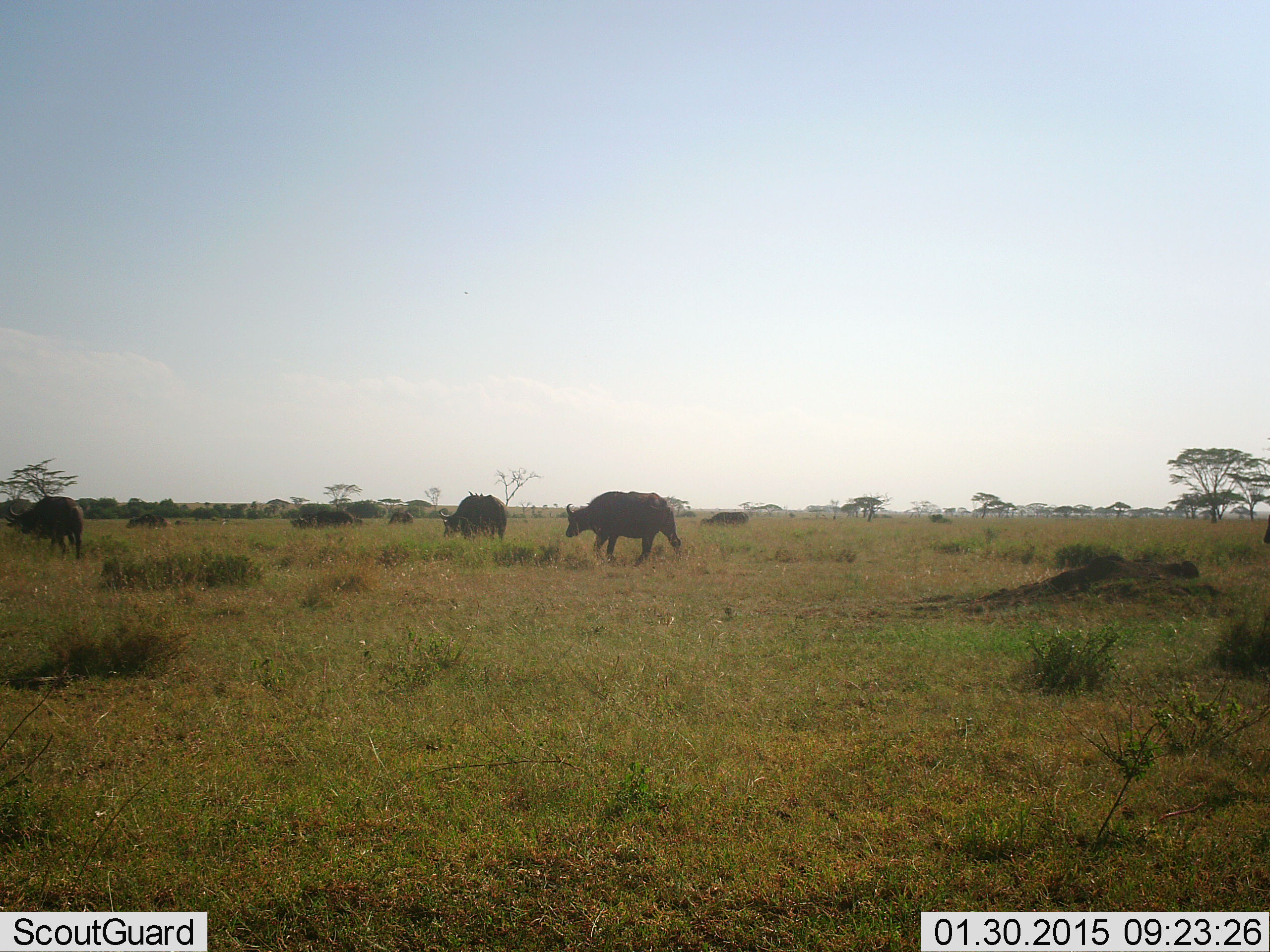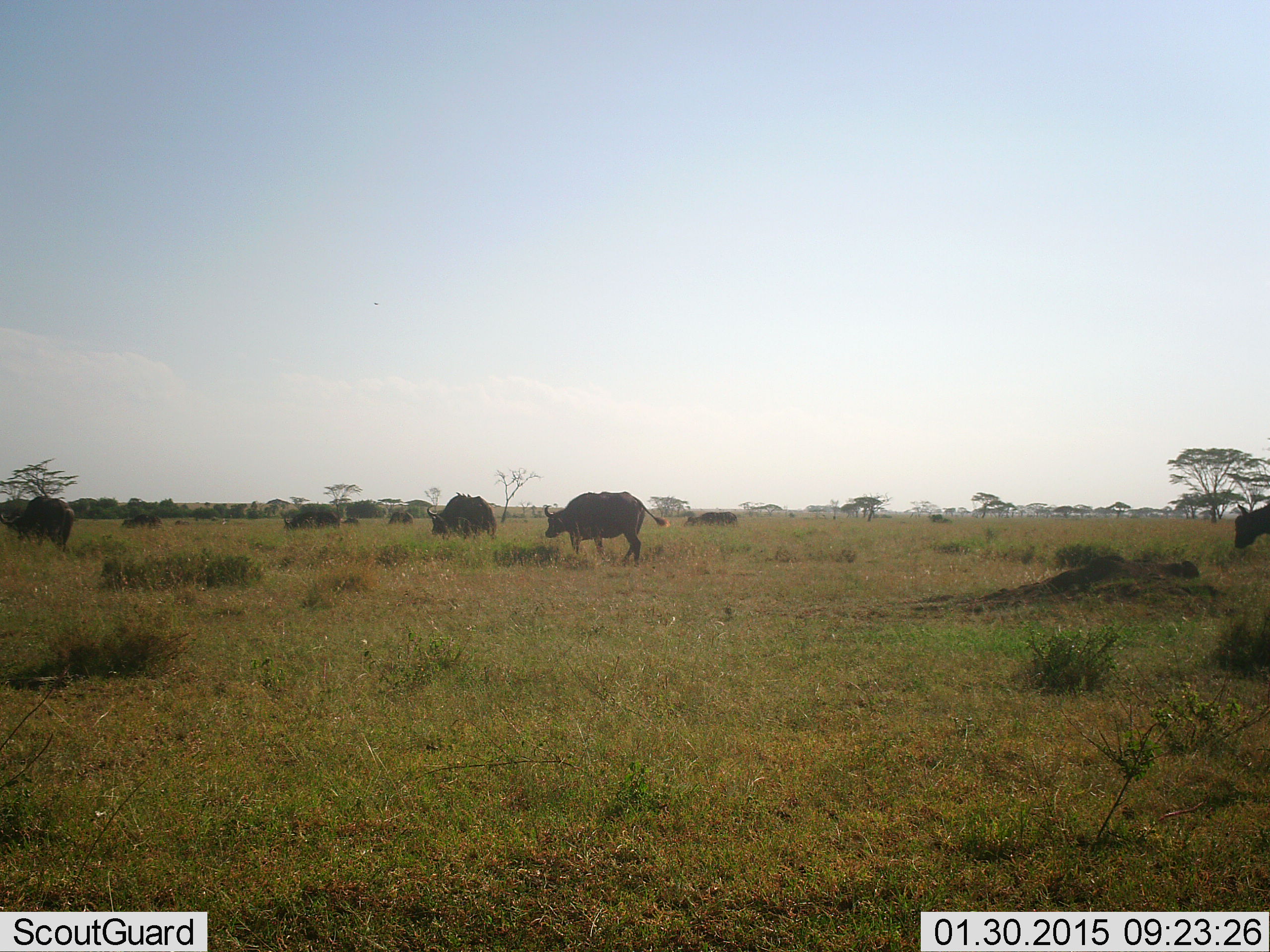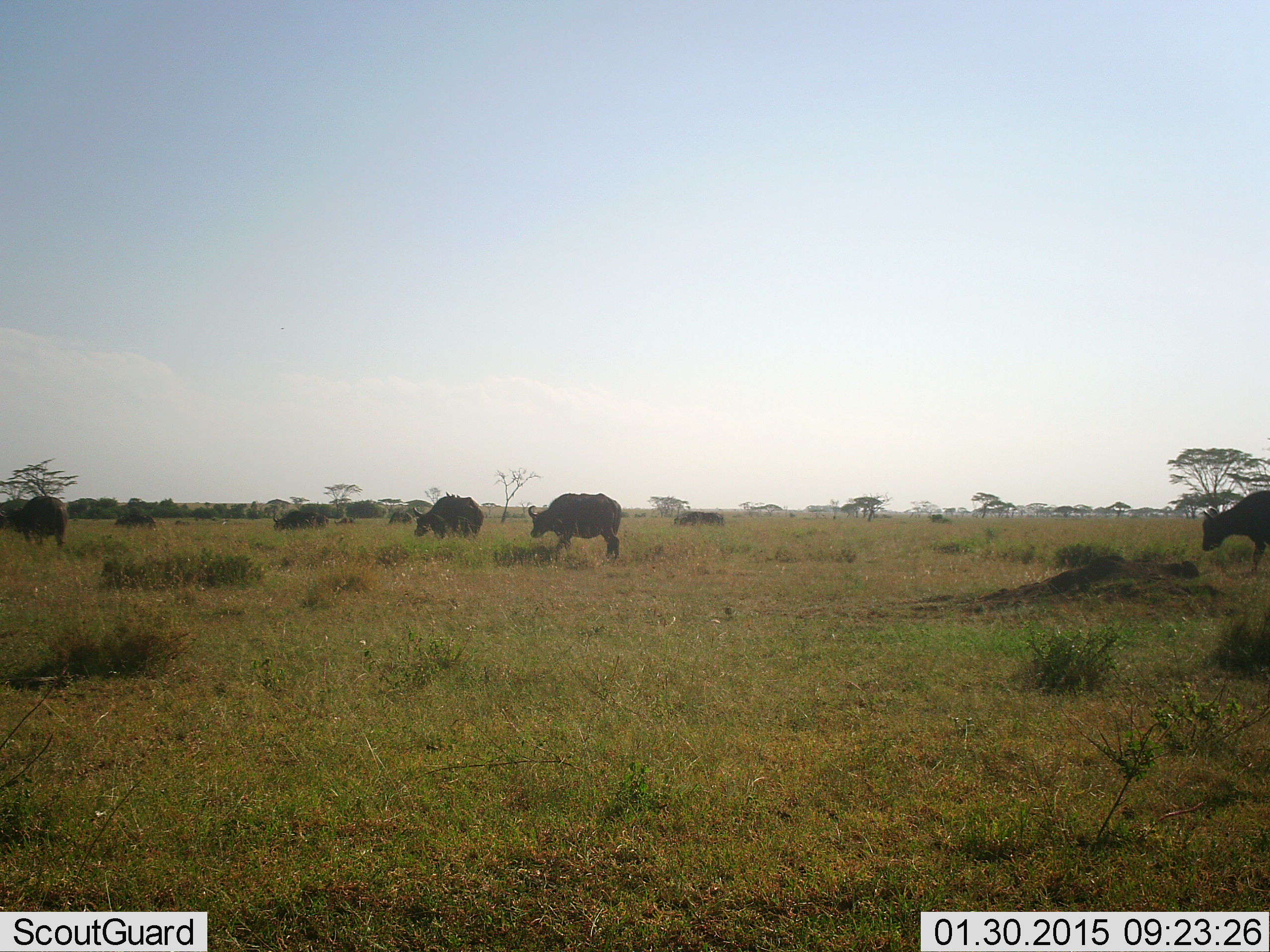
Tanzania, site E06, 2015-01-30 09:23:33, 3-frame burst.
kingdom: Animalia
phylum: Chordata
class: Mammalia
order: Artiodactyla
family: Bovidae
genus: Syncerus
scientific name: Syncerus caffer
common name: cape buffalo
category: buffalo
Buffalo (cape buffalo) (Syncerus caffer), count 9. Behavior (volunteer vote fractions): standing 10%, resting 10%, moving 90%, interacting 10%. Young present (vote fraction): 20%. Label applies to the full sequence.